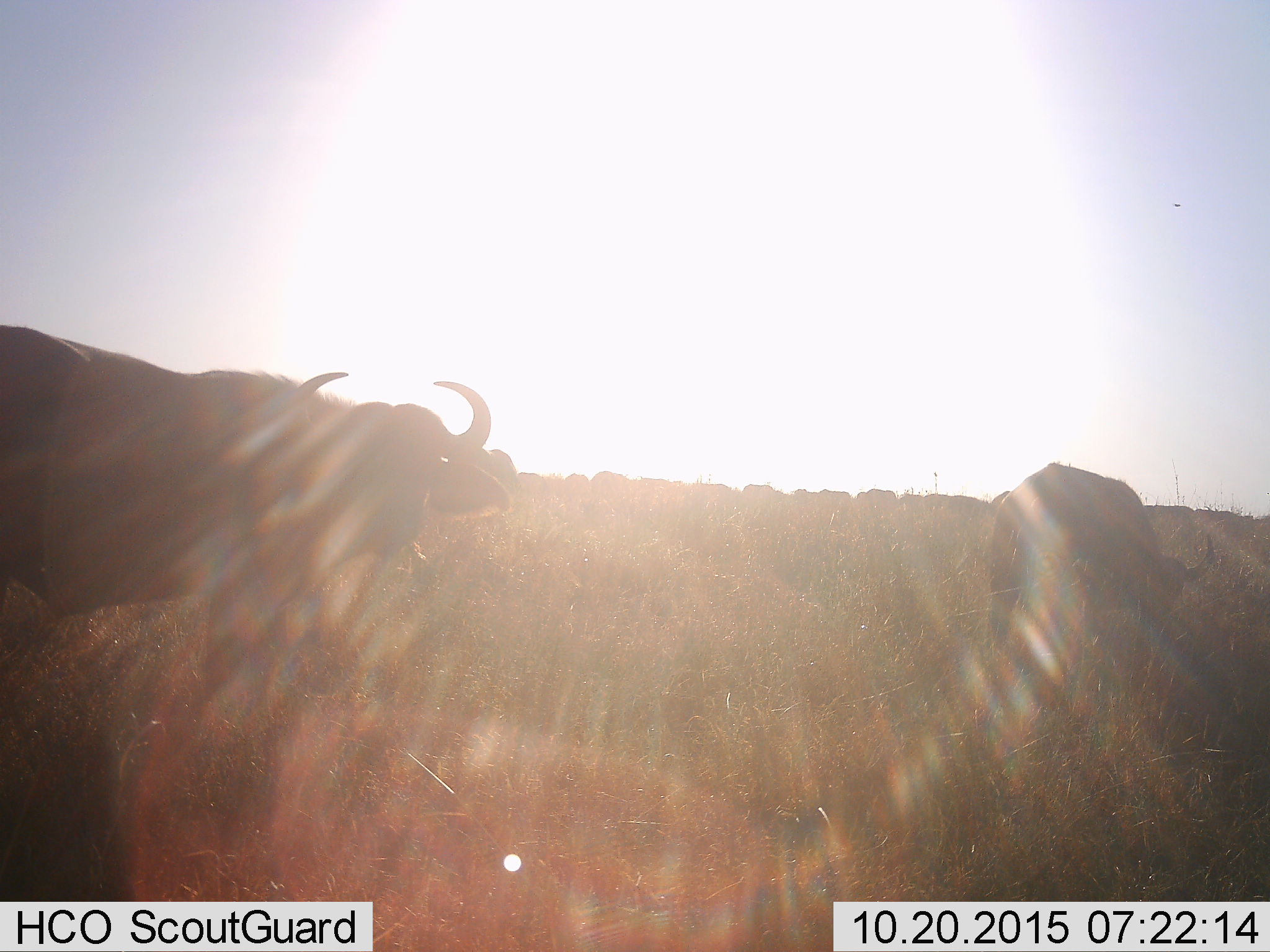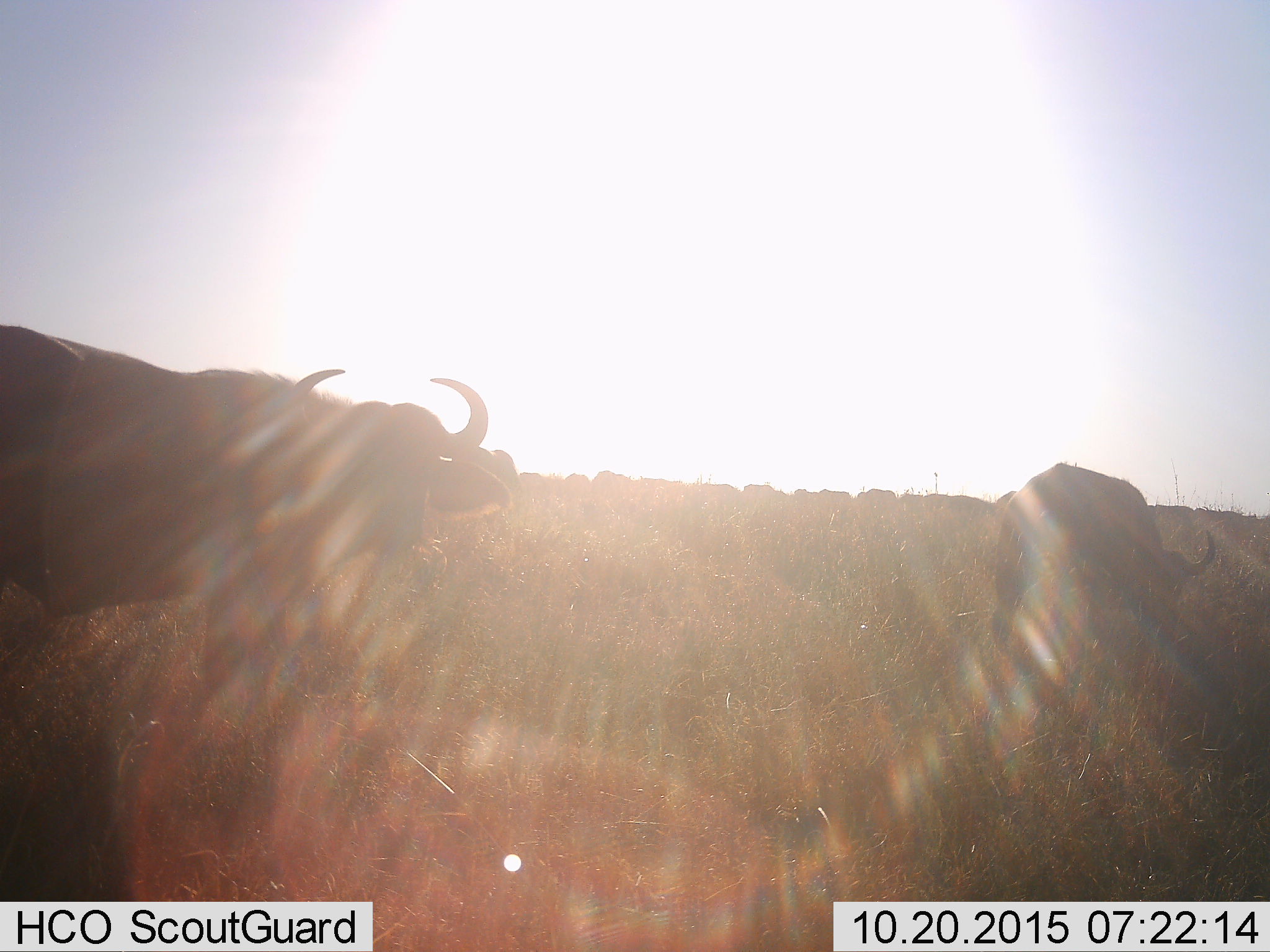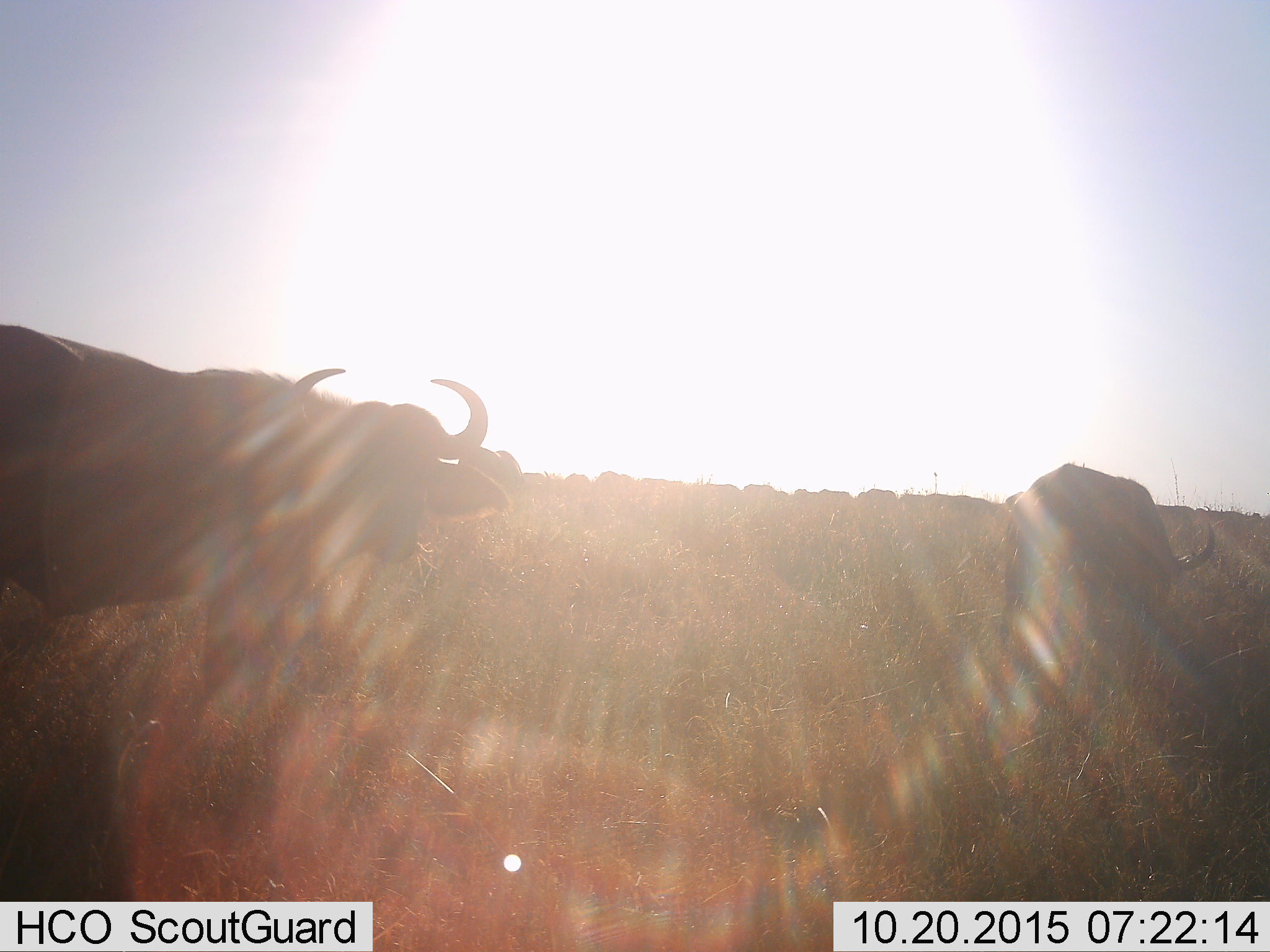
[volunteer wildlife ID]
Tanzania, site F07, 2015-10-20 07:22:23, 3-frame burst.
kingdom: Animalia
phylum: Chordata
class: Mammalia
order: Artiodactyla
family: Bovidae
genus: Syncerus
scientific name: Syncerus caffer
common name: cape buffalo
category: buffalo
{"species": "buffalo (cape buffalo) (Syncerus caffer)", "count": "11-50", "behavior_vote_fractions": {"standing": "71%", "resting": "0%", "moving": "41%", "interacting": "0%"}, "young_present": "0%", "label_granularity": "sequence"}